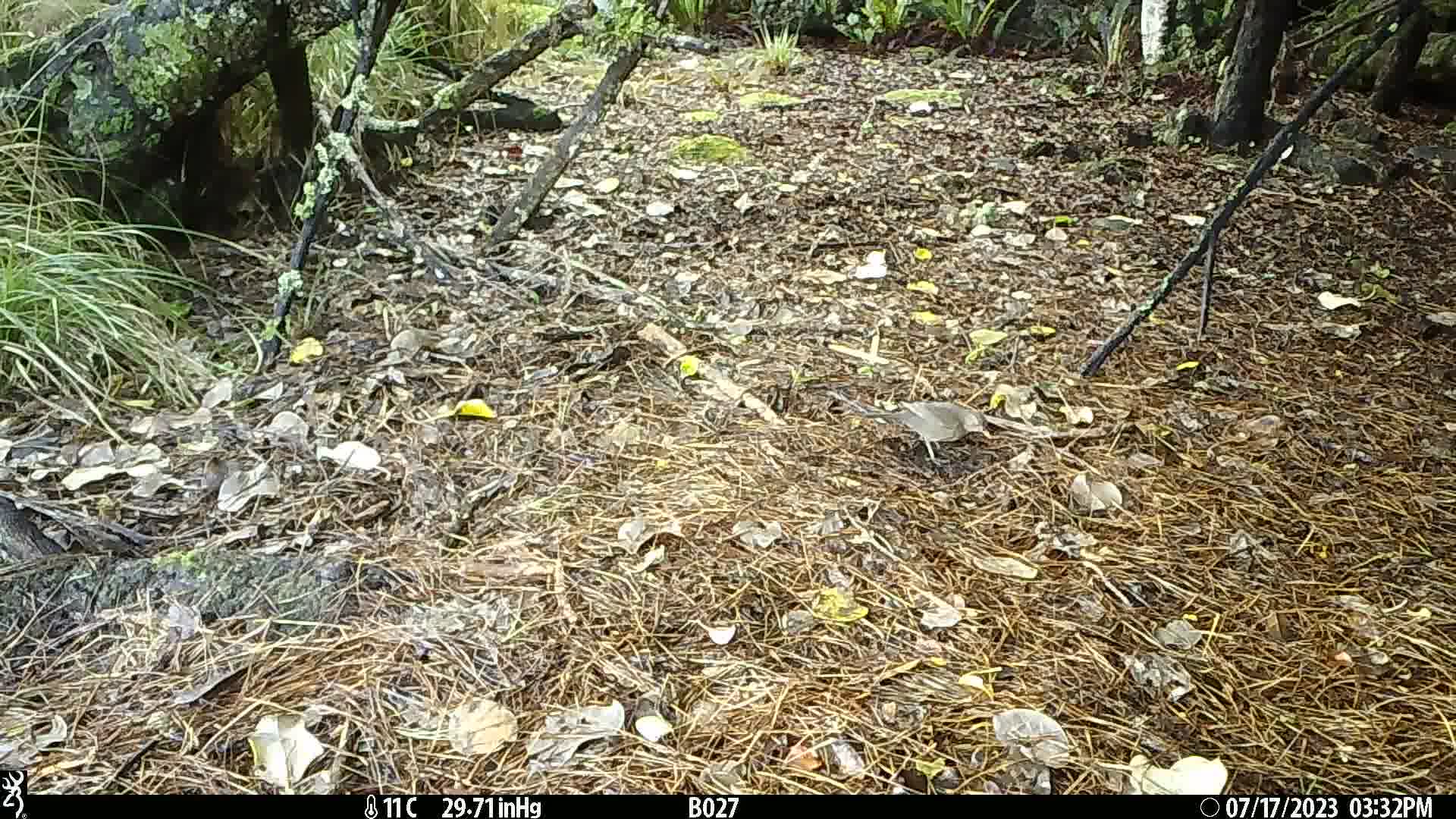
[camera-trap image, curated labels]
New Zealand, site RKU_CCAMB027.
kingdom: Animalia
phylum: Chordata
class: Aves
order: Passeriformes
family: Turdidae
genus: Turdus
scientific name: Turdus philomelos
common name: song thrush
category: thrush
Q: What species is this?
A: Thrush (song thrush) (Turdus philomelos).